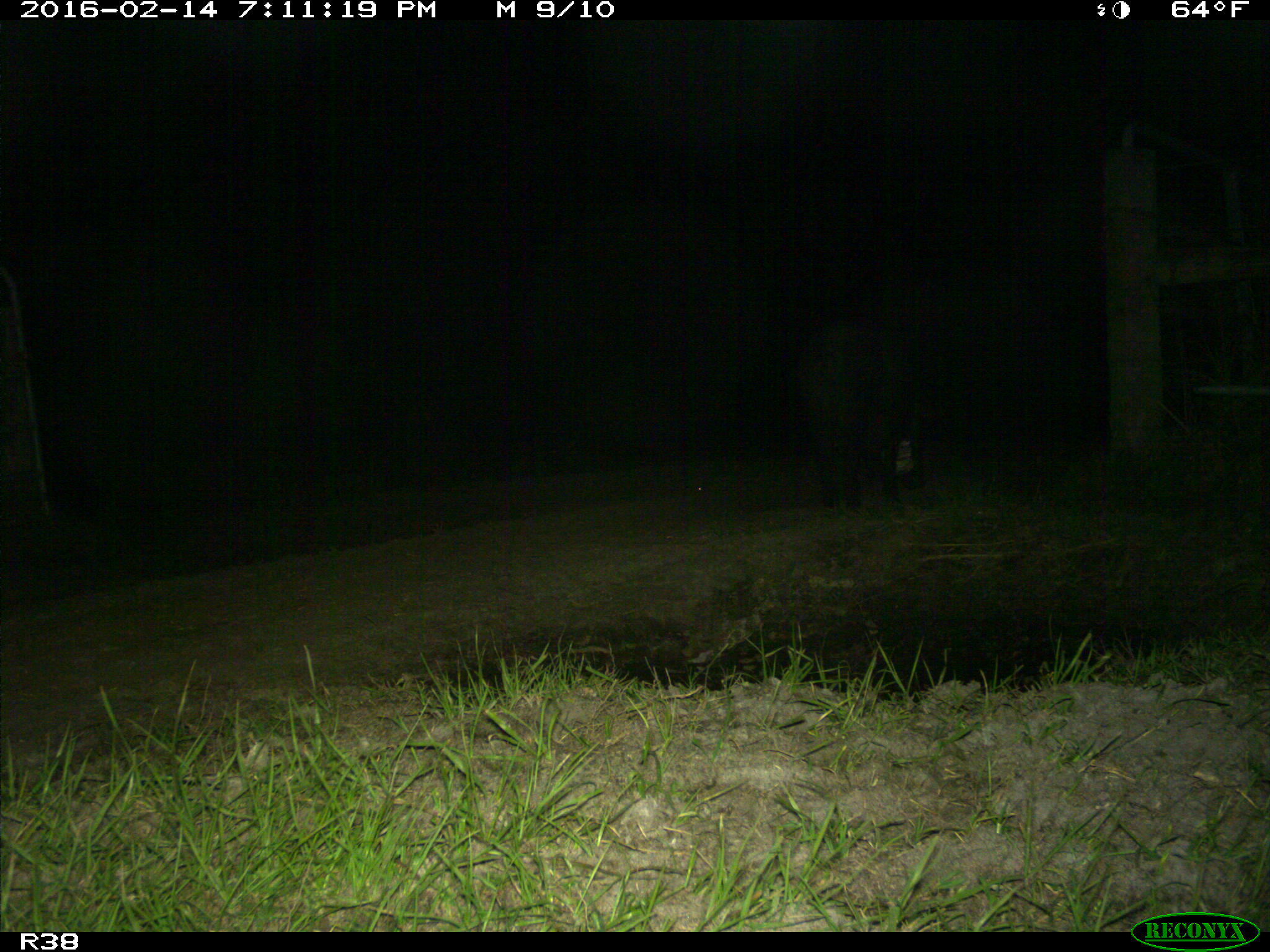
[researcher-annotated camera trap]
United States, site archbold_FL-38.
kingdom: Animalia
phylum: Chordata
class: Mammalia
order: Artiodactyla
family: Suidae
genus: Sus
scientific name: Sus scrofa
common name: wild boar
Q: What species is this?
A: Sus scrofa (wild boar).